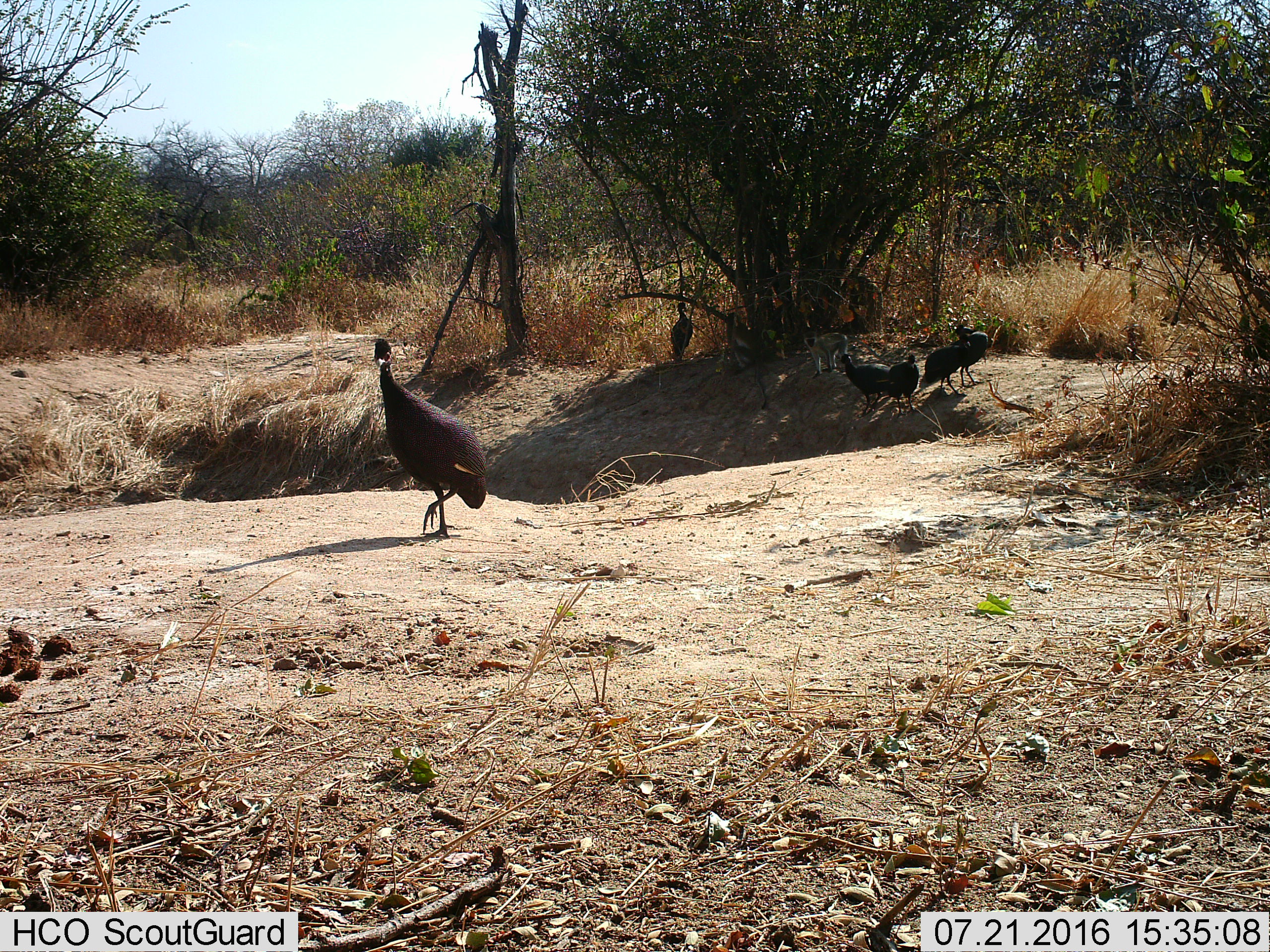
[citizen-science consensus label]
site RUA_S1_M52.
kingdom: Animalia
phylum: Chordata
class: Aves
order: Galliformes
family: Numididae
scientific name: Numididae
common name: guineafowl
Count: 6.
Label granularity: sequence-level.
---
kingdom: Animalia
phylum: Chordata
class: Mammalia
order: Primates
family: Cercopithecidae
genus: Chlorocebus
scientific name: Chlorocebus pygerythrus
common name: vervet monkey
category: monkeyvervet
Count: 2.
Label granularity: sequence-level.